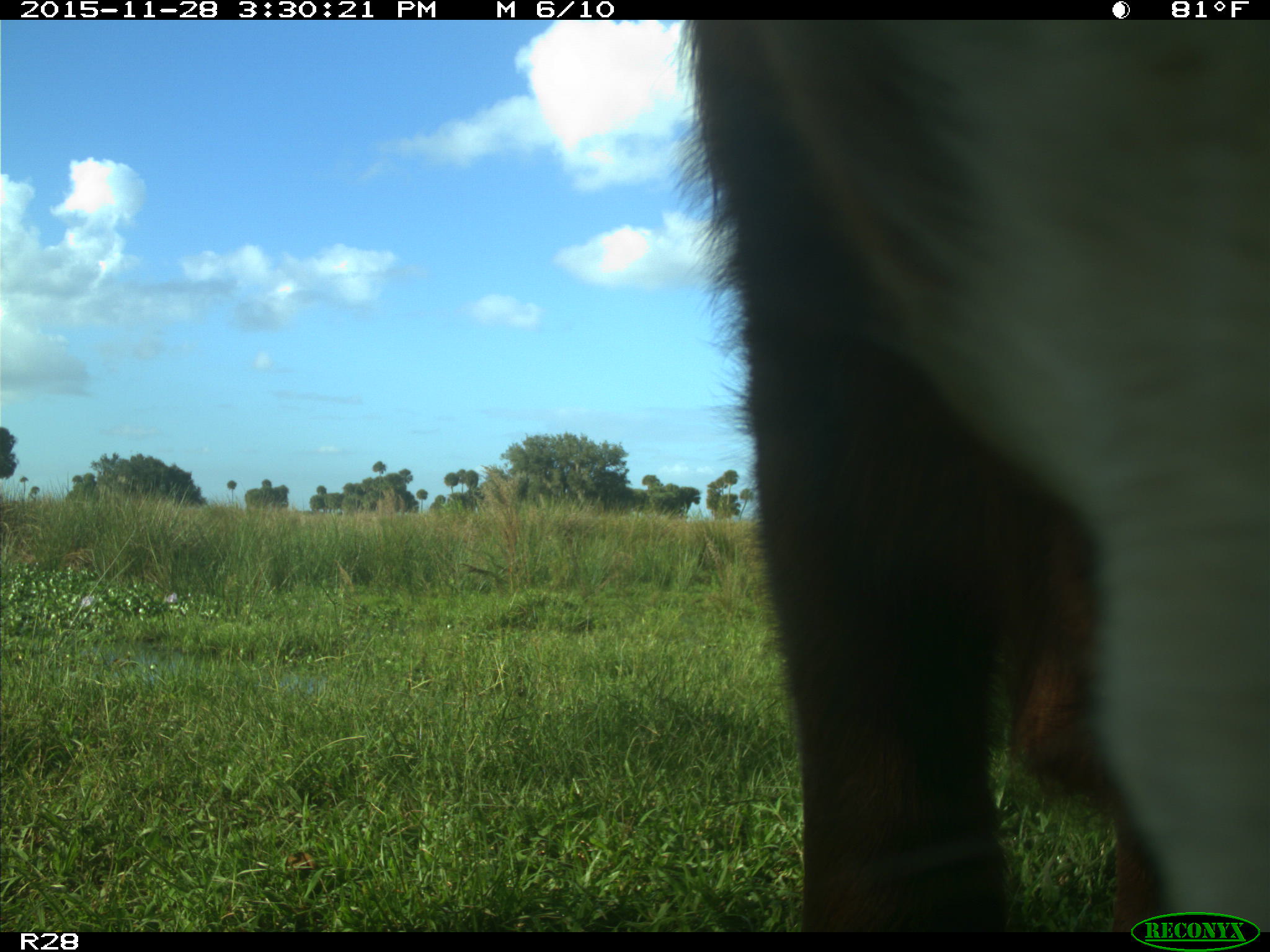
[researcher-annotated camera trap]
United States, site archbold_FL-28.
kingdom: Animalia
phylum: Chordata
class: Mammalia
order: Artiodactyla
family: Bovidae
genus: Bos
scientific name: Bos taurus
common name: domestic cow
Bos taurus (domestic cow).